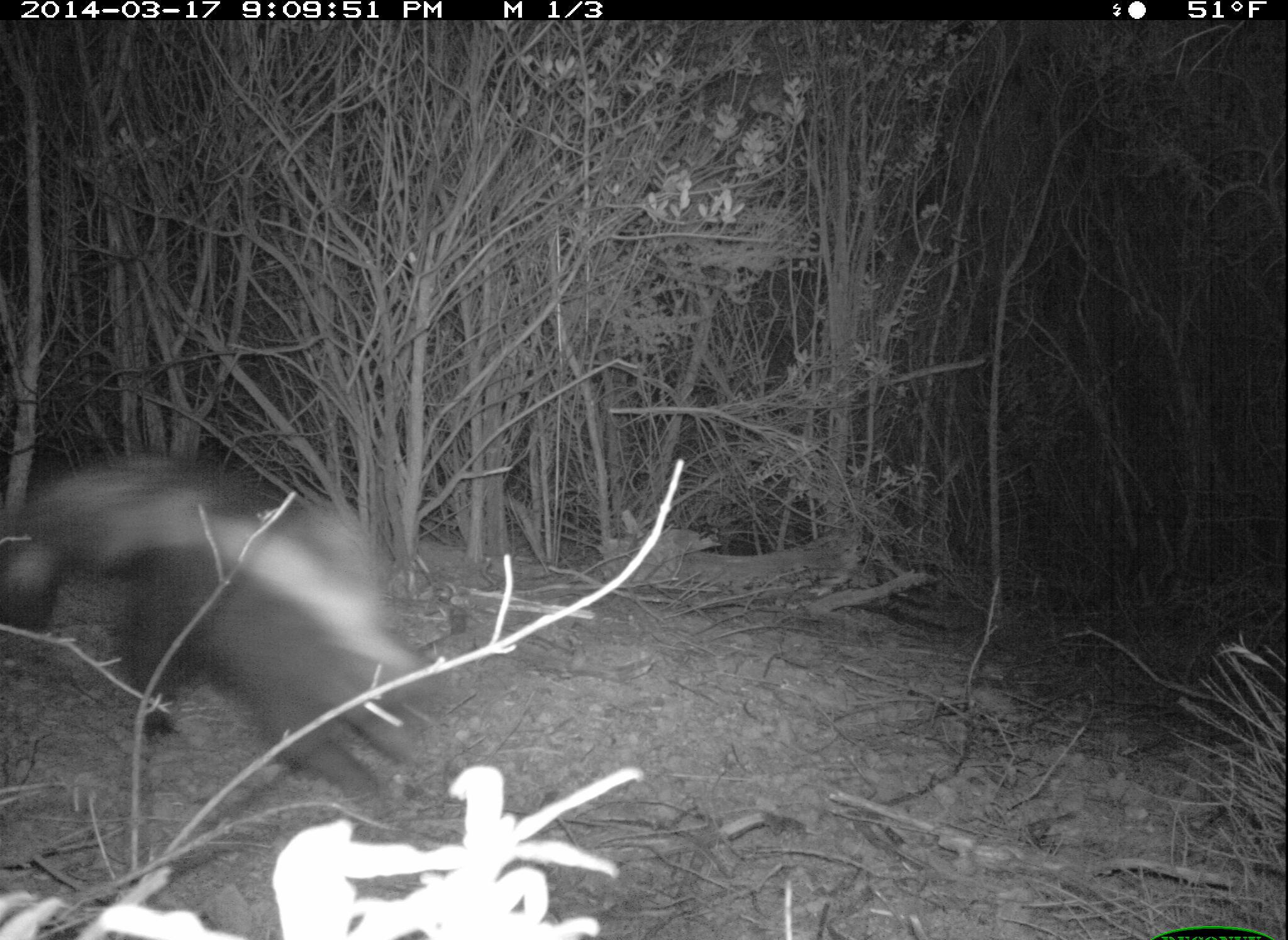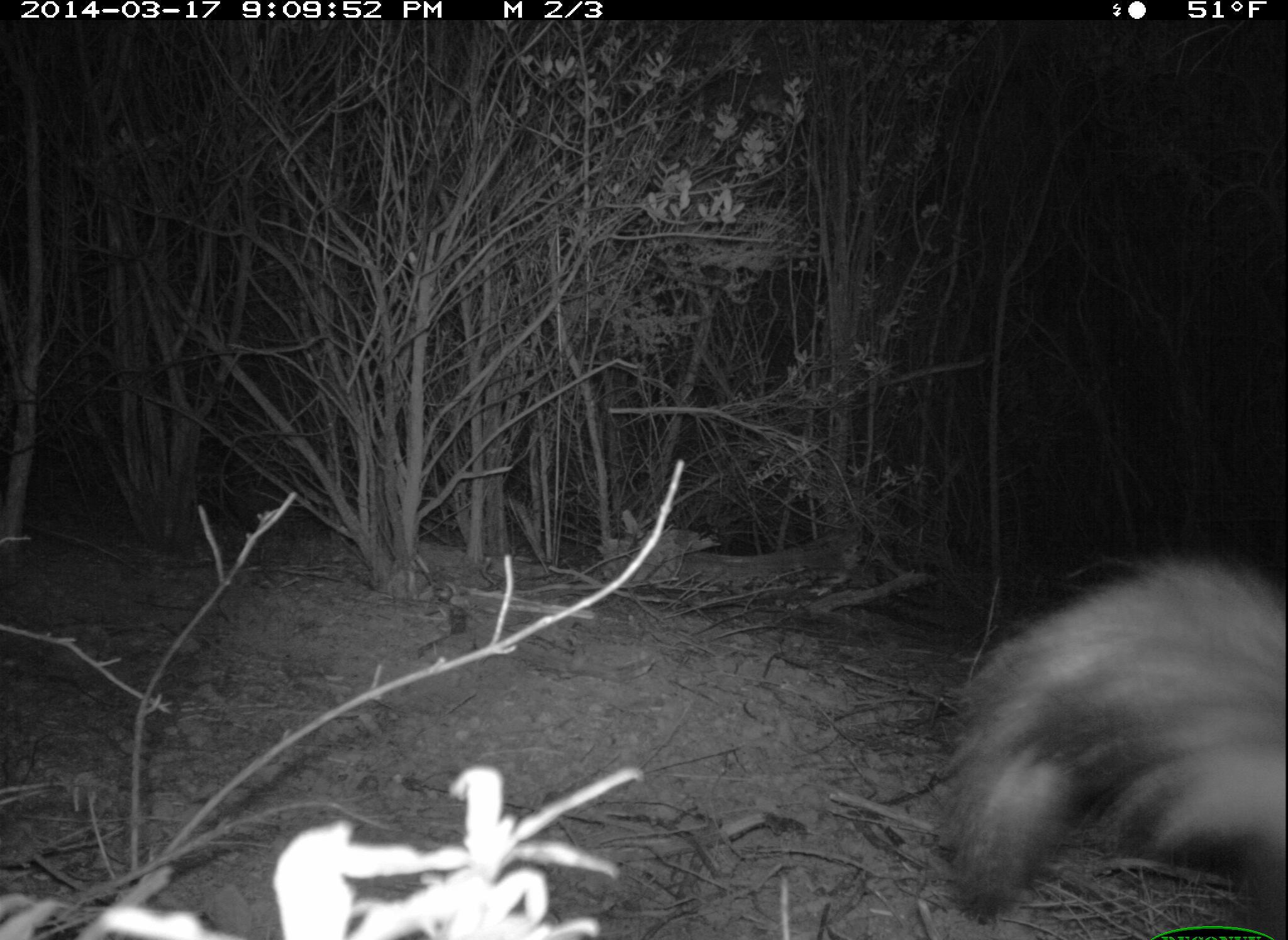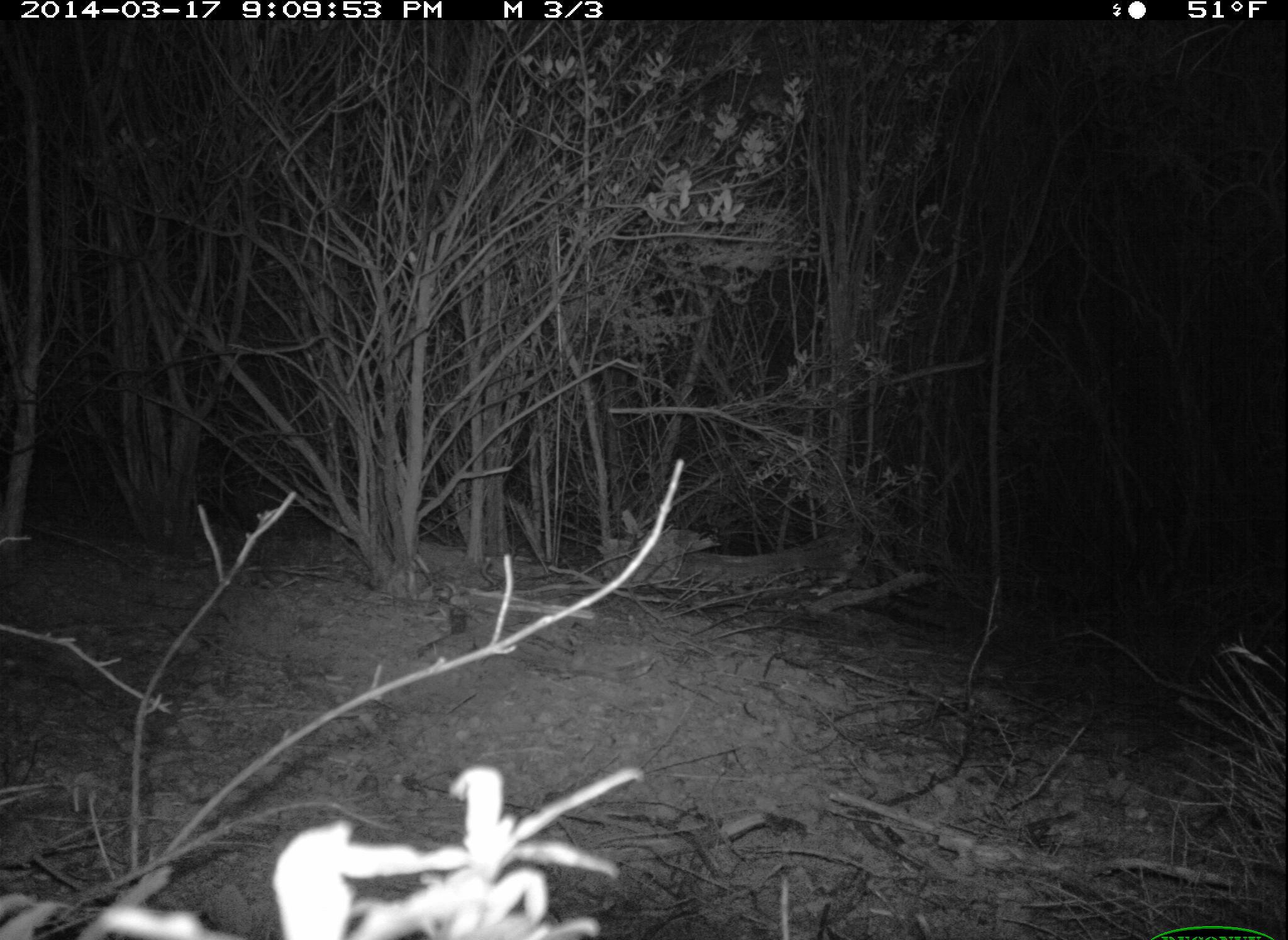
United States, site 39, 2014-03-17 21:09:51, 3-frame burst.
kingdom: Animalia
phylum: Chordata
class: Mammalia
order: Carnivora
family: Mephitidae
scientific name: Mephitidae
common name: skunk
Skunk (Mephitidae).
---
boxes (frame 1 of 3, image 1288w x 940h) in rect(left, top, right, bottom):
skunk: rect(8, 458, 457, 835)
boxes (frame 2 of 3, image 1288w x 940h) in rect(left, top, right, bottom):
skunk: rect(946, 552, 1288, 940)